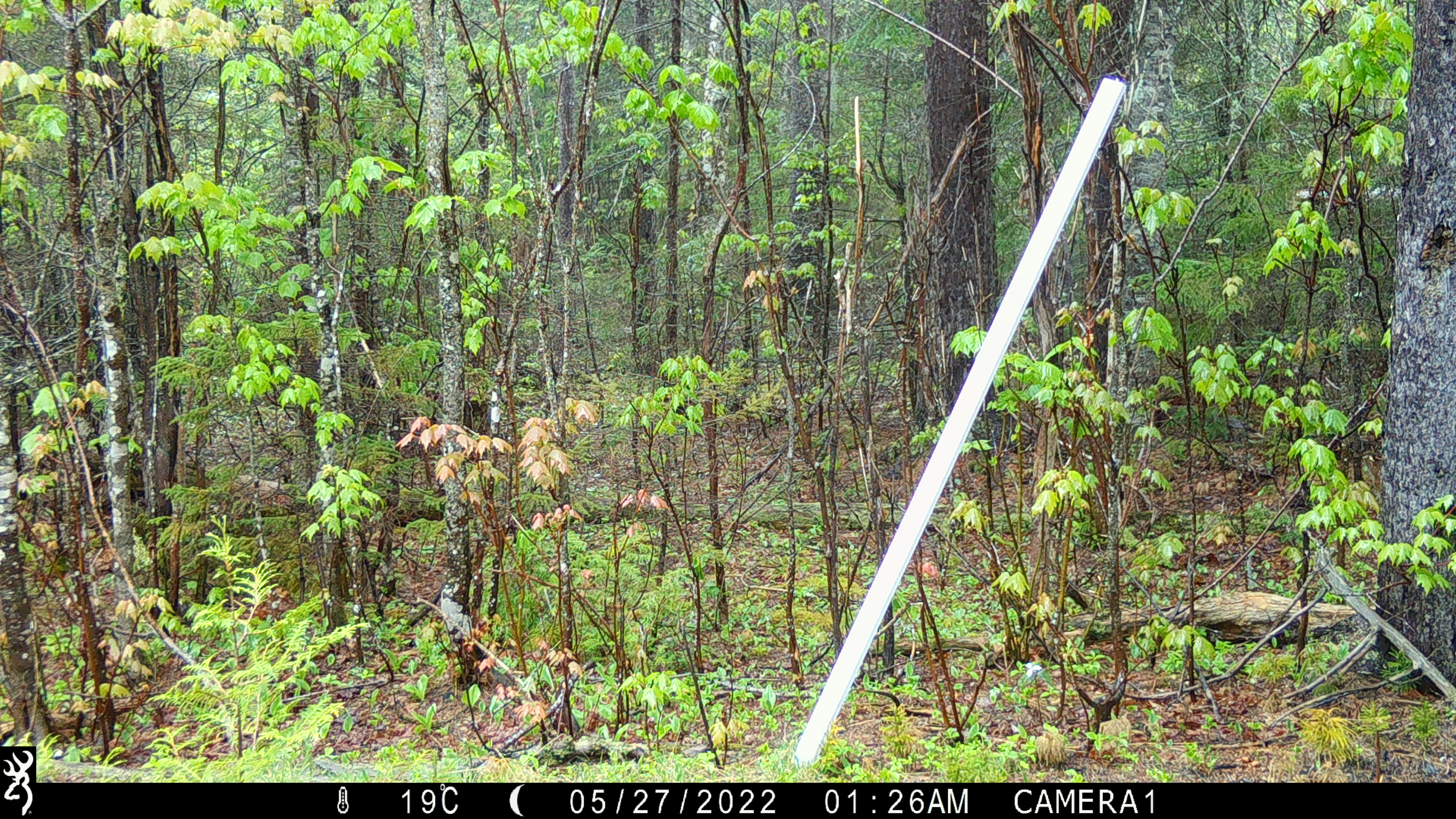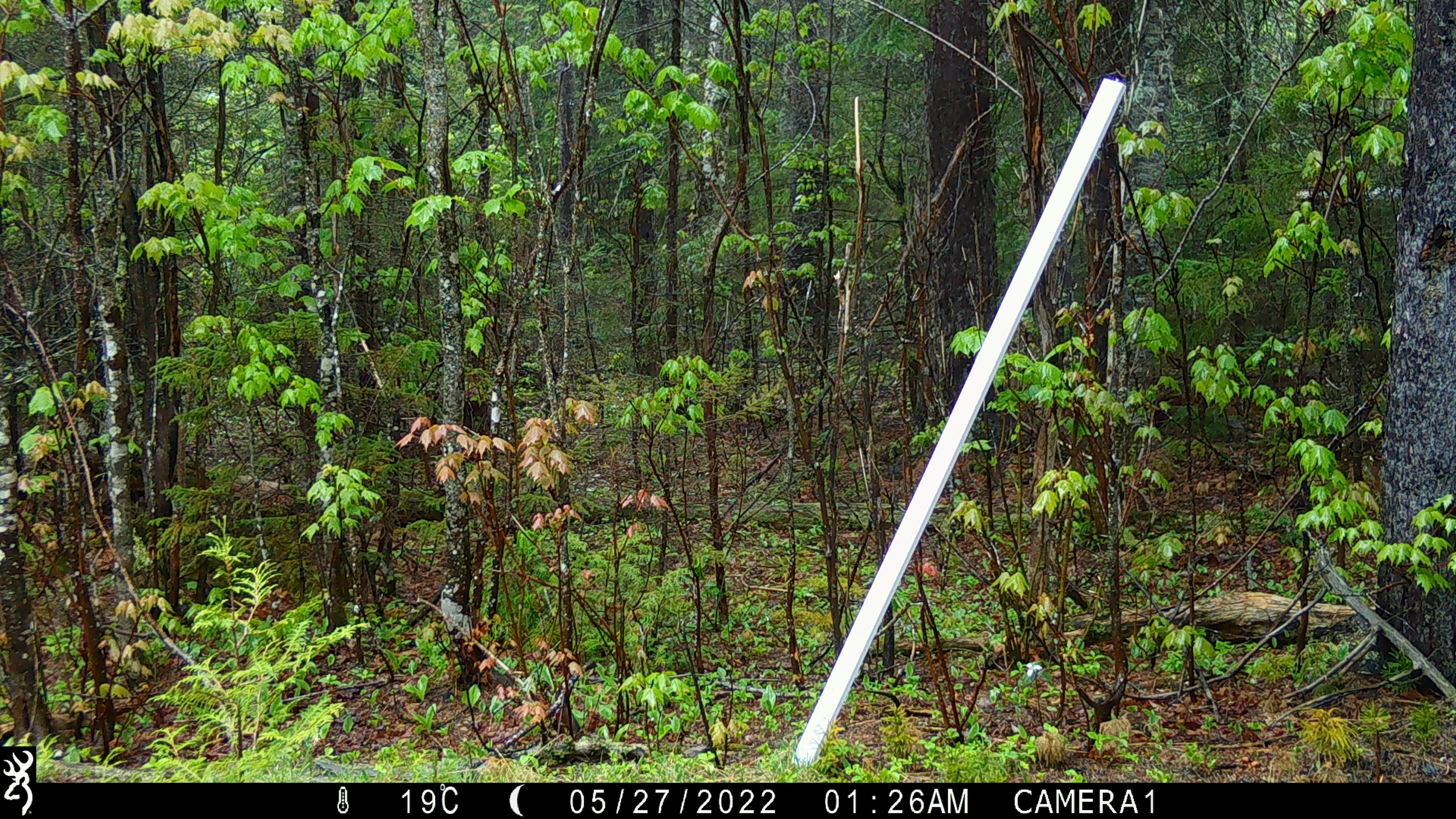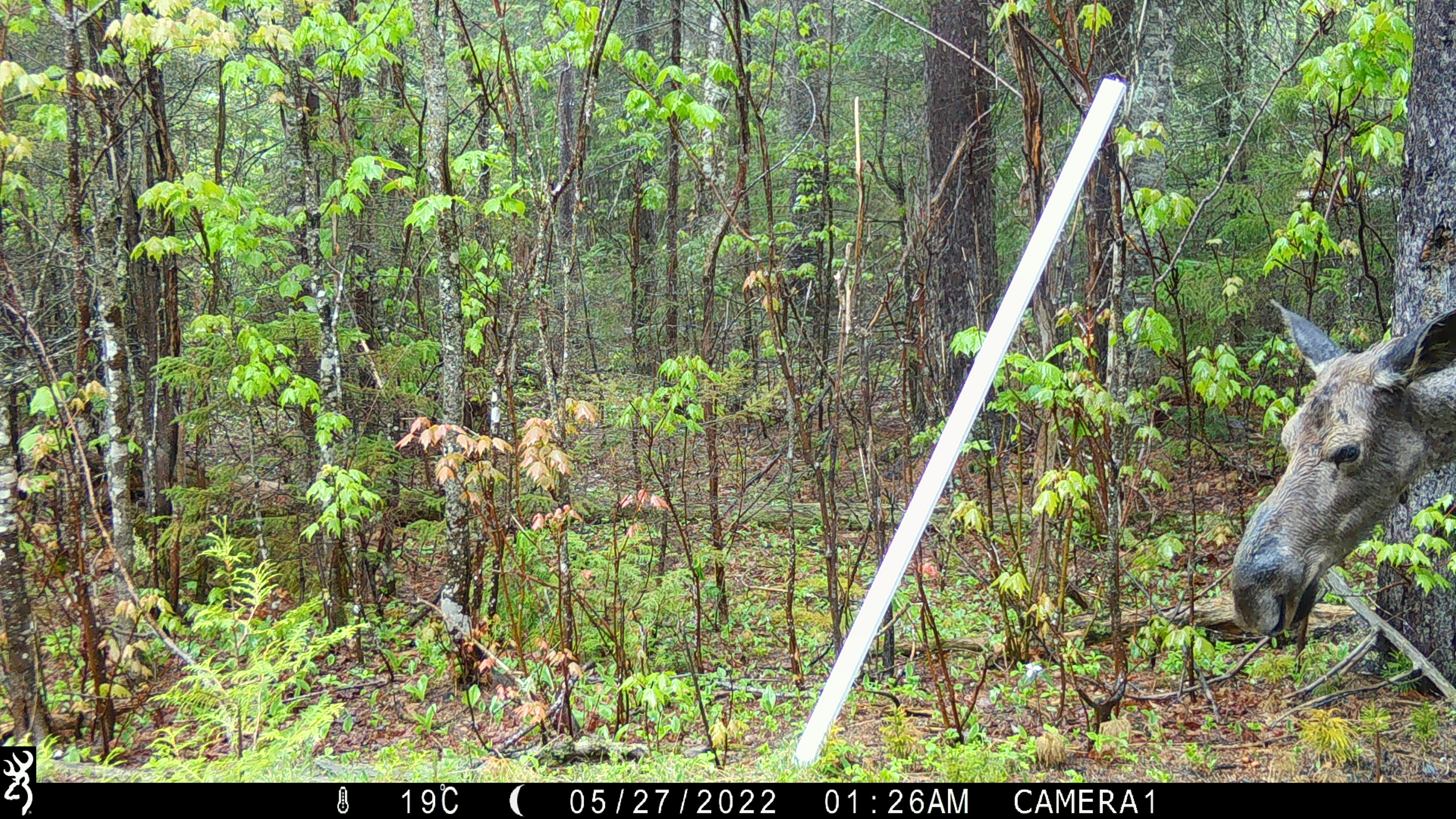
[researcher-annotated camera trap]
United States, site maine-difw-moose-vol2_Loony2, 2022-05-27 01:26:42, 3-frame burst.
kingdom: Animalia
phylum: Chordata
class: Mammalia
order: Artiodactyla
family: Cervidae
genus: Alces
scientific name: Alces alces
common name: moose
Moose (Alces alces).